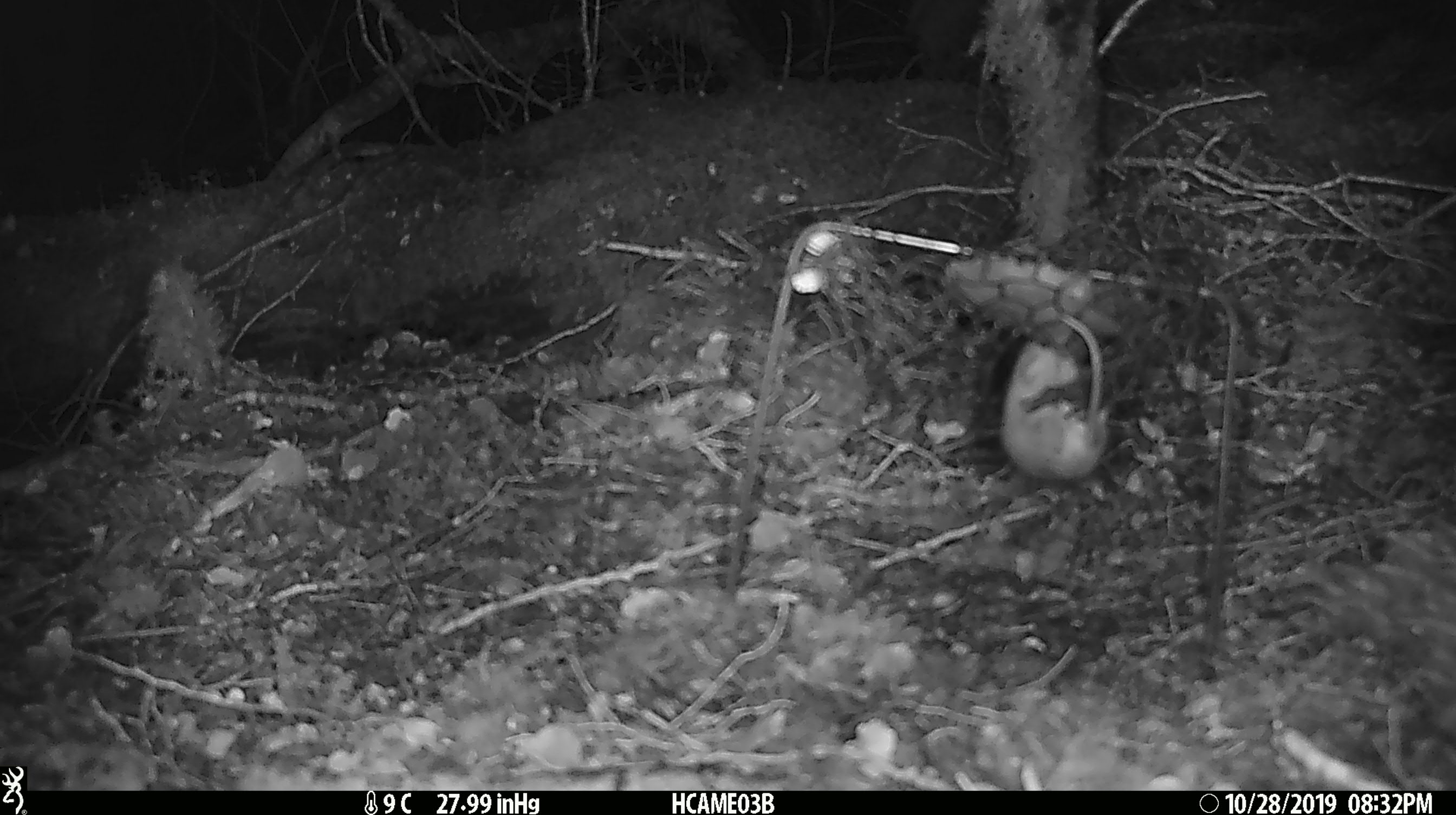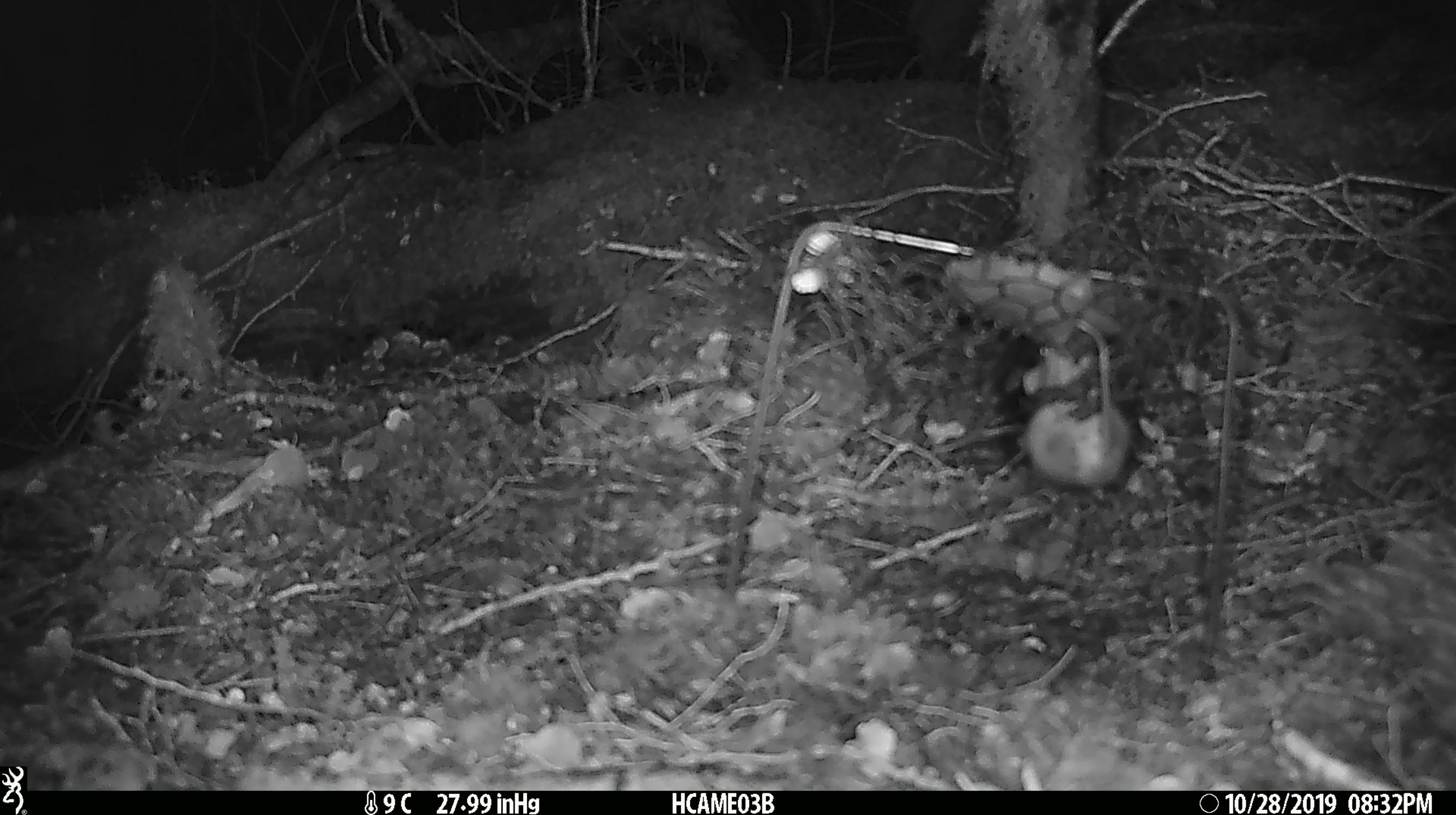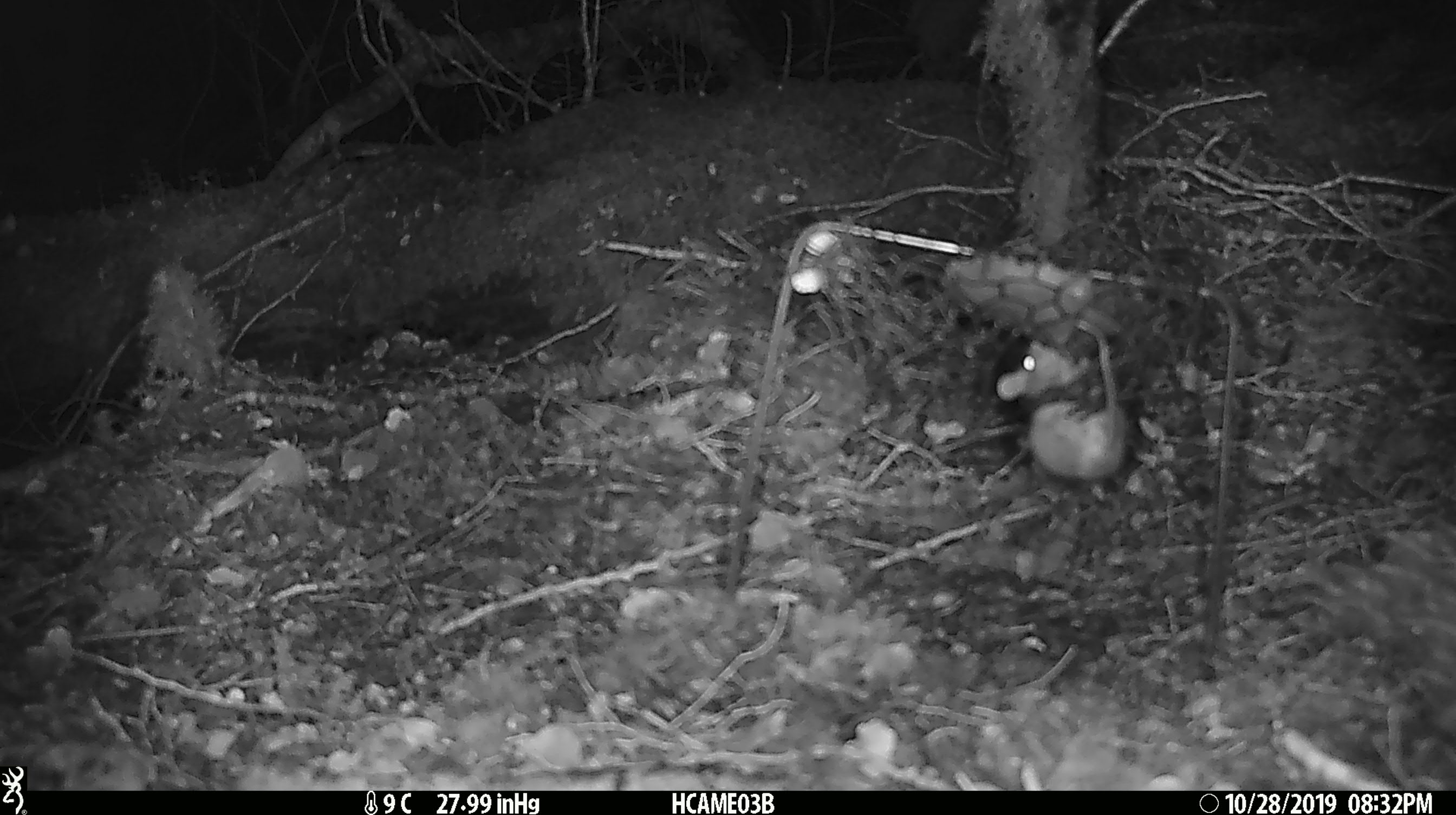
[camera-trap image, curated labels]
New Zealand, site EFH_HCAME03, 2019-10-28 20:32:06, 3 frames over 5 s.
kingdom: Animalia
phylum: Chordata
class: Mammalia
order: Rodentia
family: Muridae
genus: Mus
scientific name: Mus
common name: mouse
Mouse (Mus).